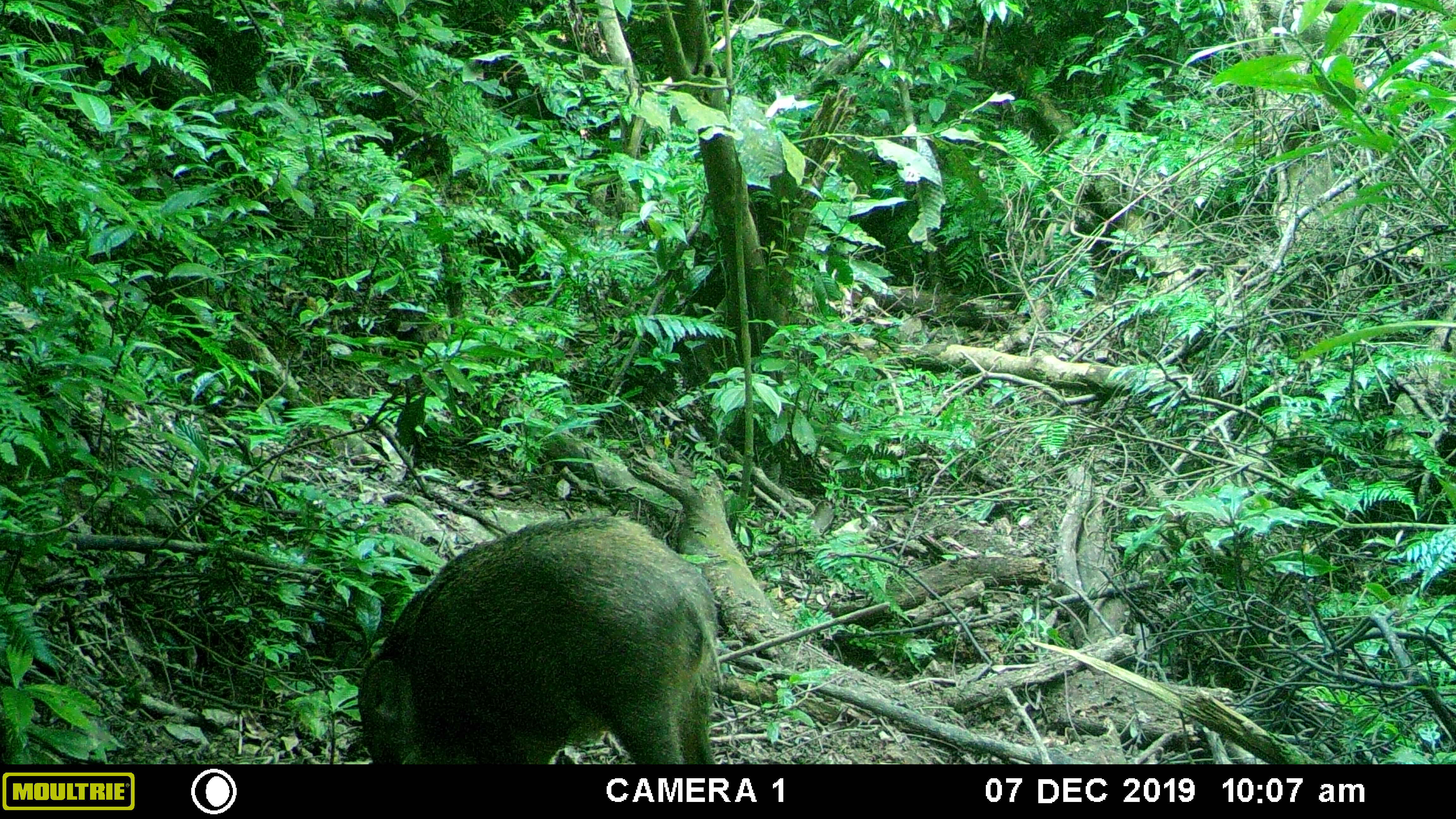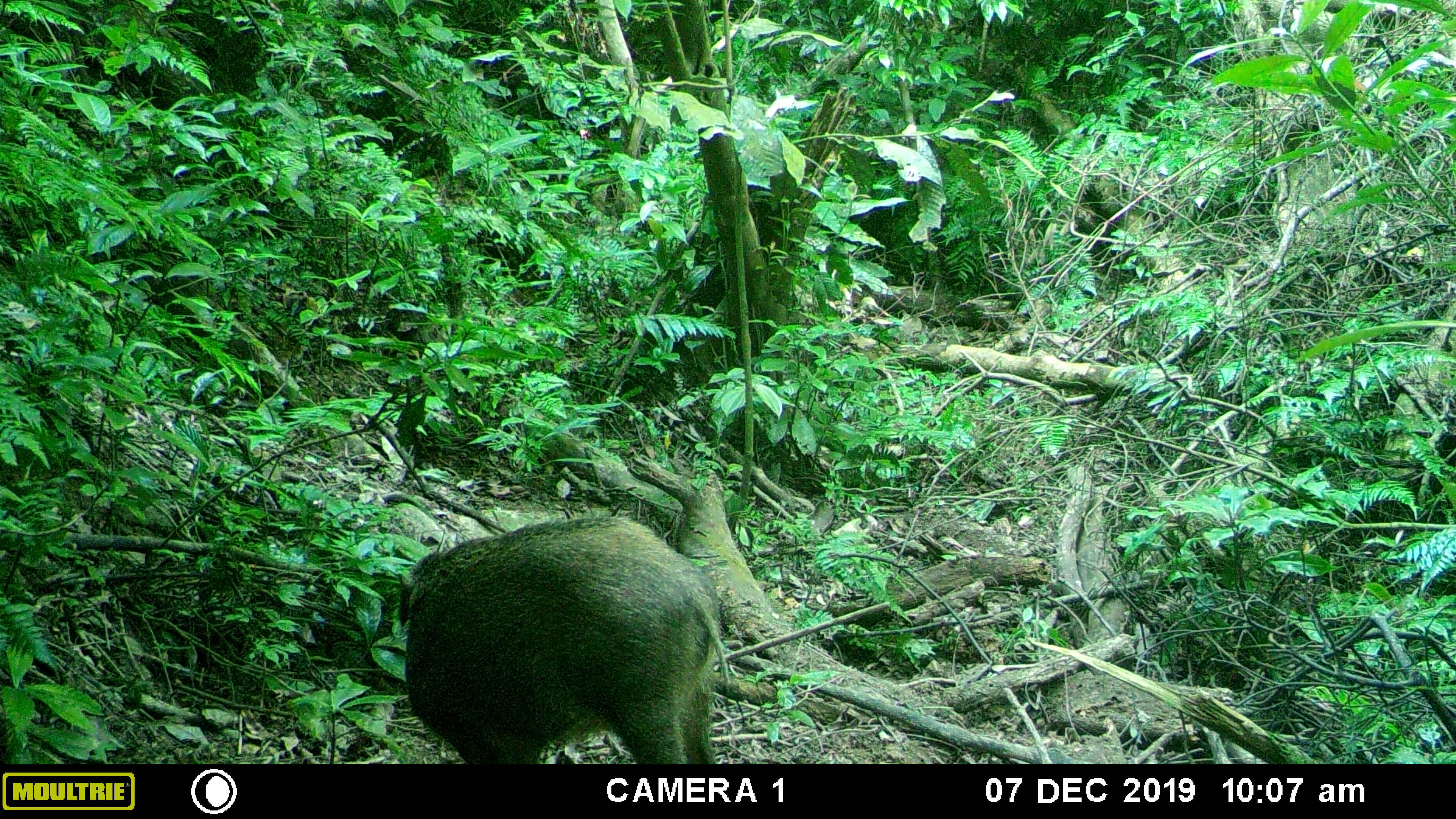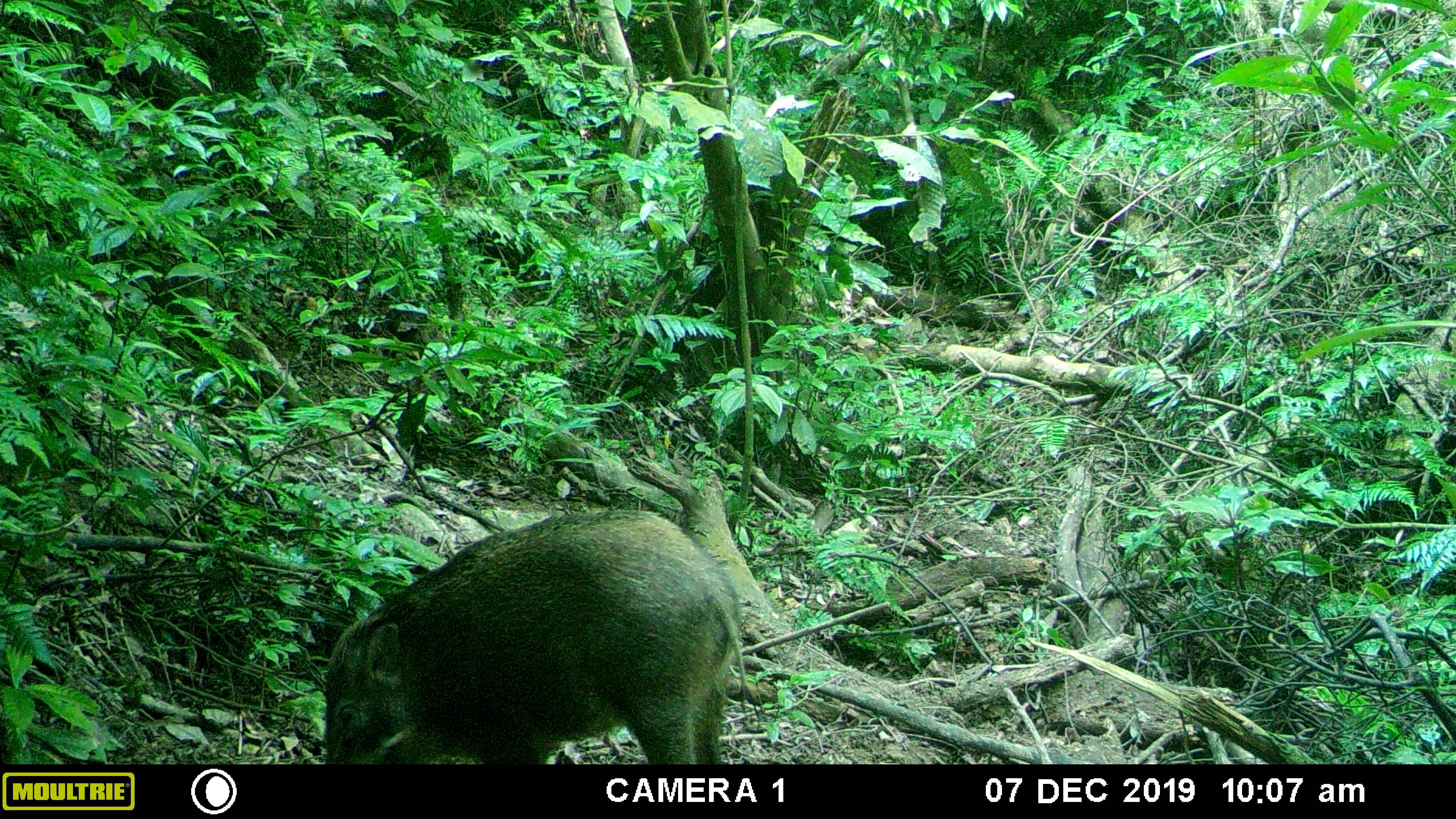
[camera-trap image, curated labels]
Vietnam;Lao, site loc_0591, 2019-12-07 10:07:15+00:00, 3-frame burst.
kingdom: Animalia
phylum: Chordata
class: Mammalia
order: Artiodactyla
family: Suidae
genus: Sus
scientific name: Sus scrofa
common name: eurasian wild pig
Eurasian wild pig (Sus scrofa). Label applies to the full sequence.